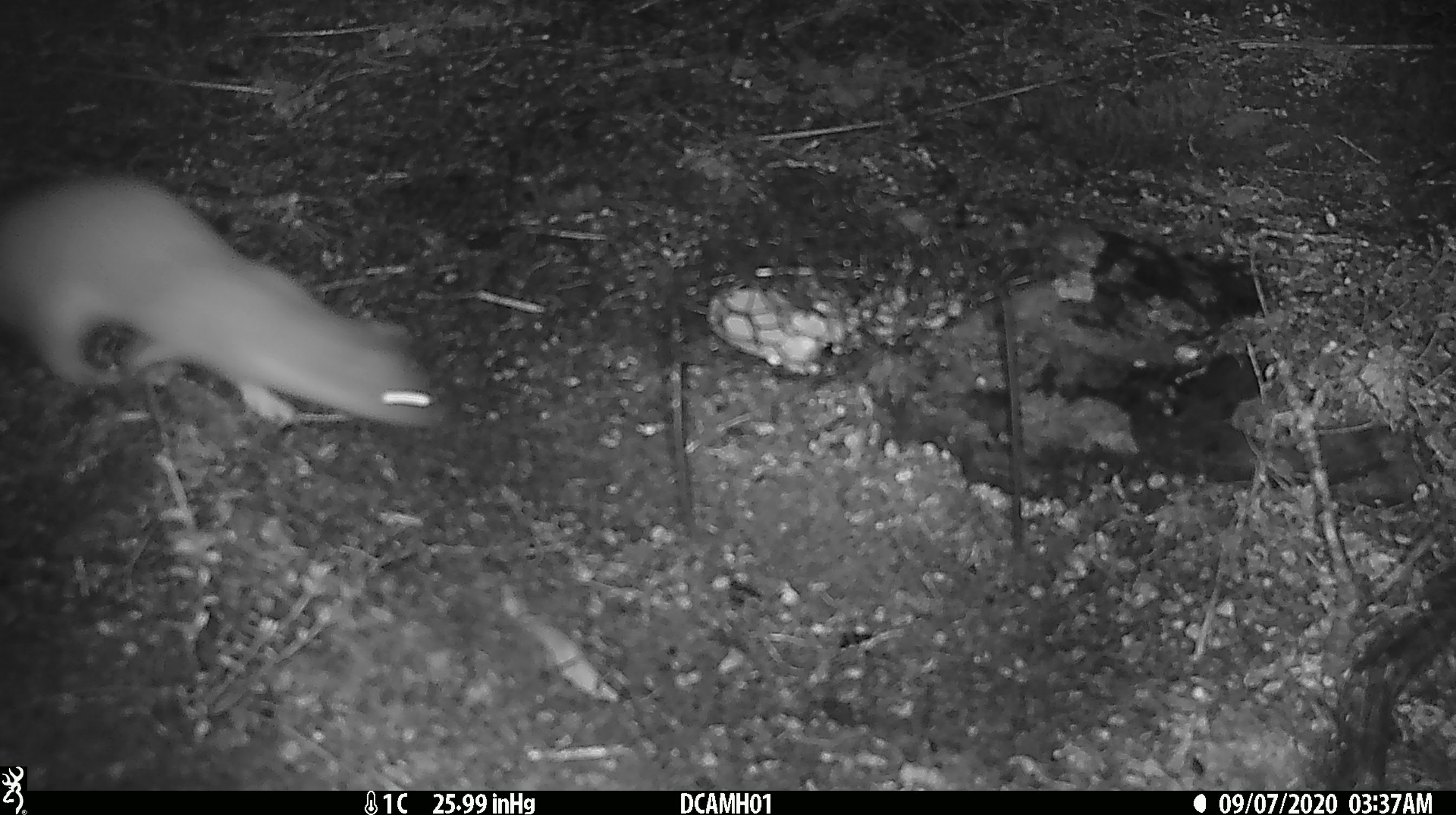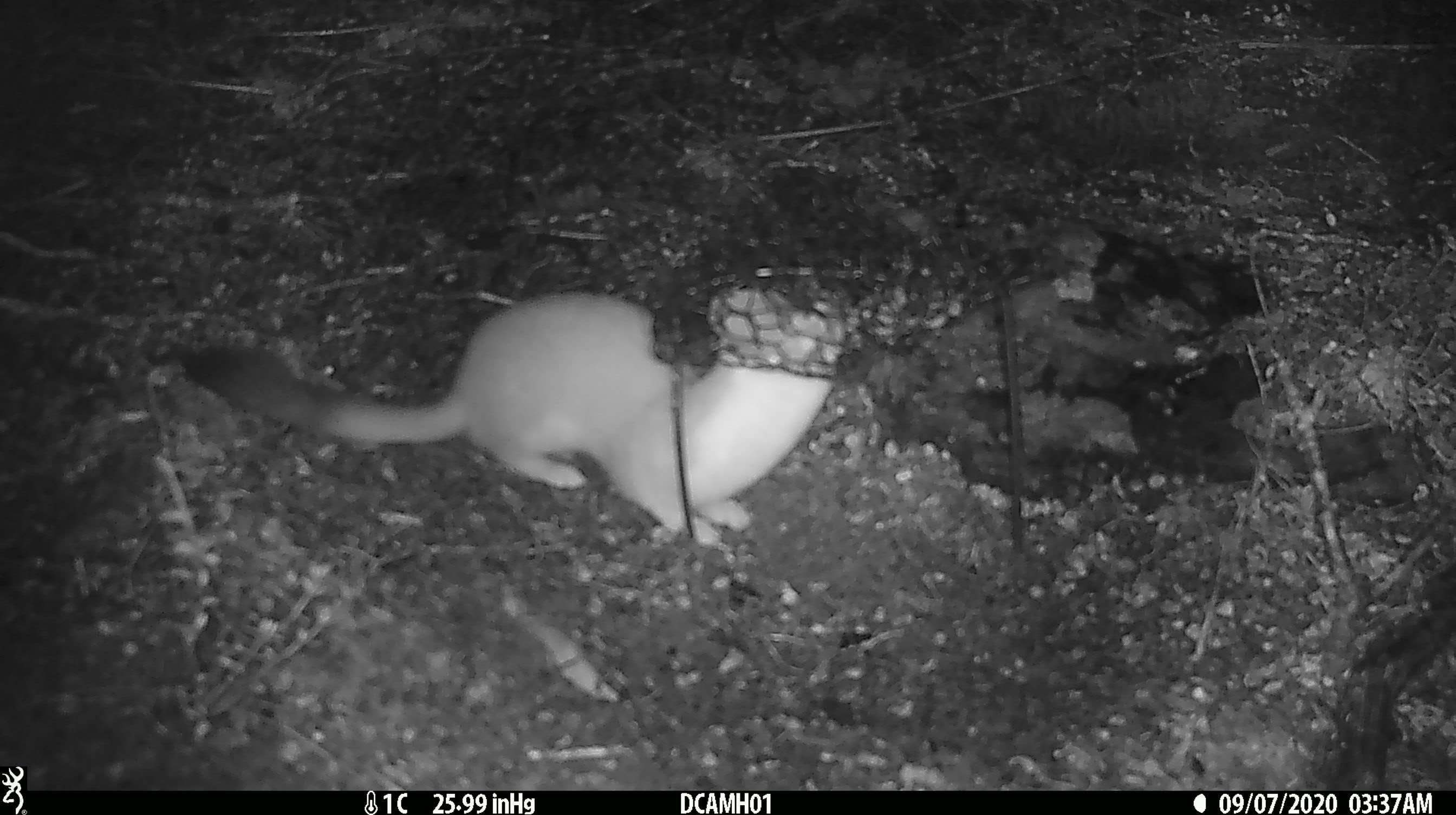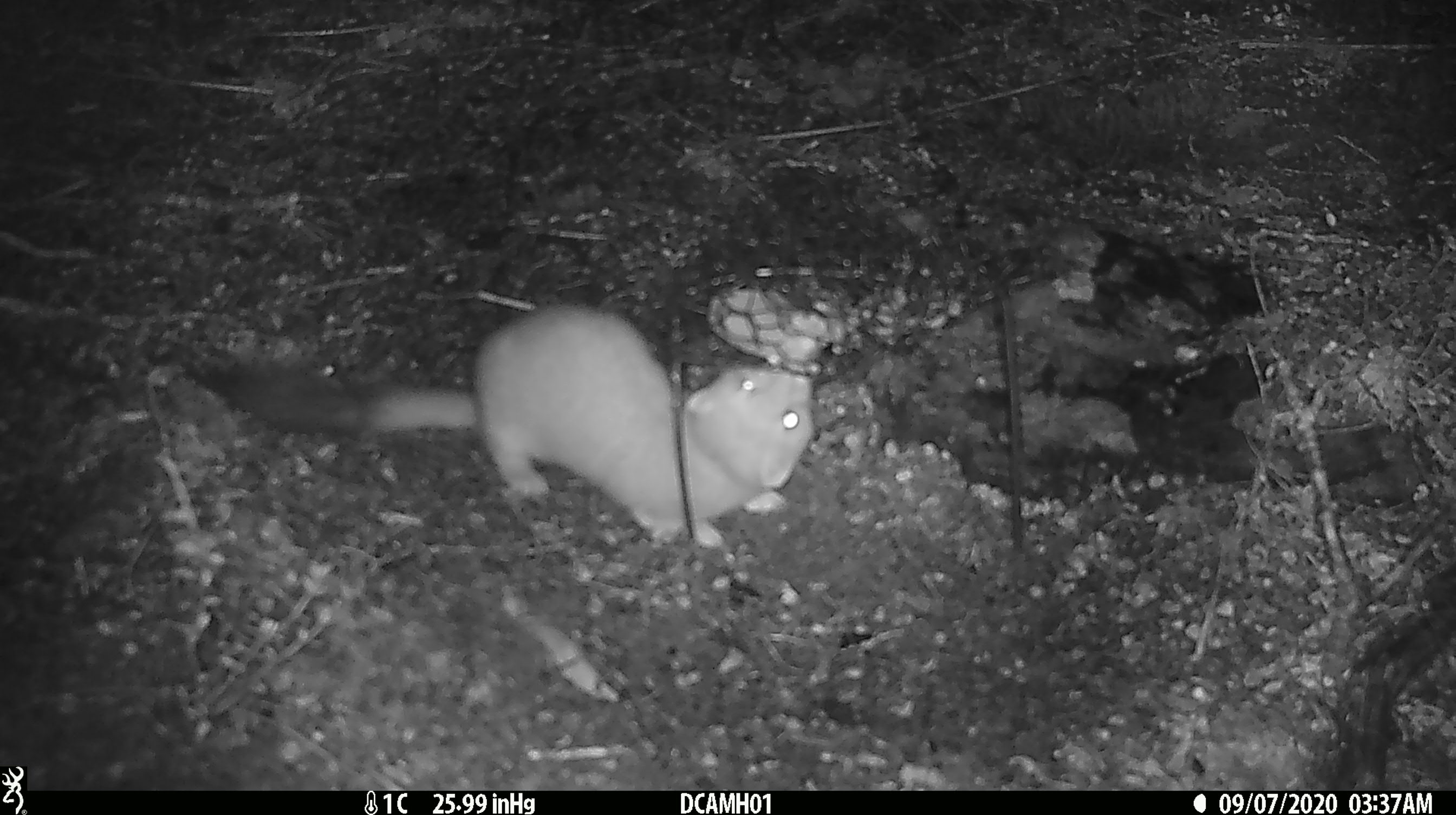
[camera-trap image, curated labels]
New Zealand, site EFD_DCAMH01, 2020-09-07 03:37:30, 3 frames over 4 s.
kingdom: Animalia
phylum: Chordata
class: Mammalia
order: Carnivora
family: Mustelidae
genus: Mustela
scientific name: Mustela erminea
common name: stoat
Stoat (Mustela erminea).